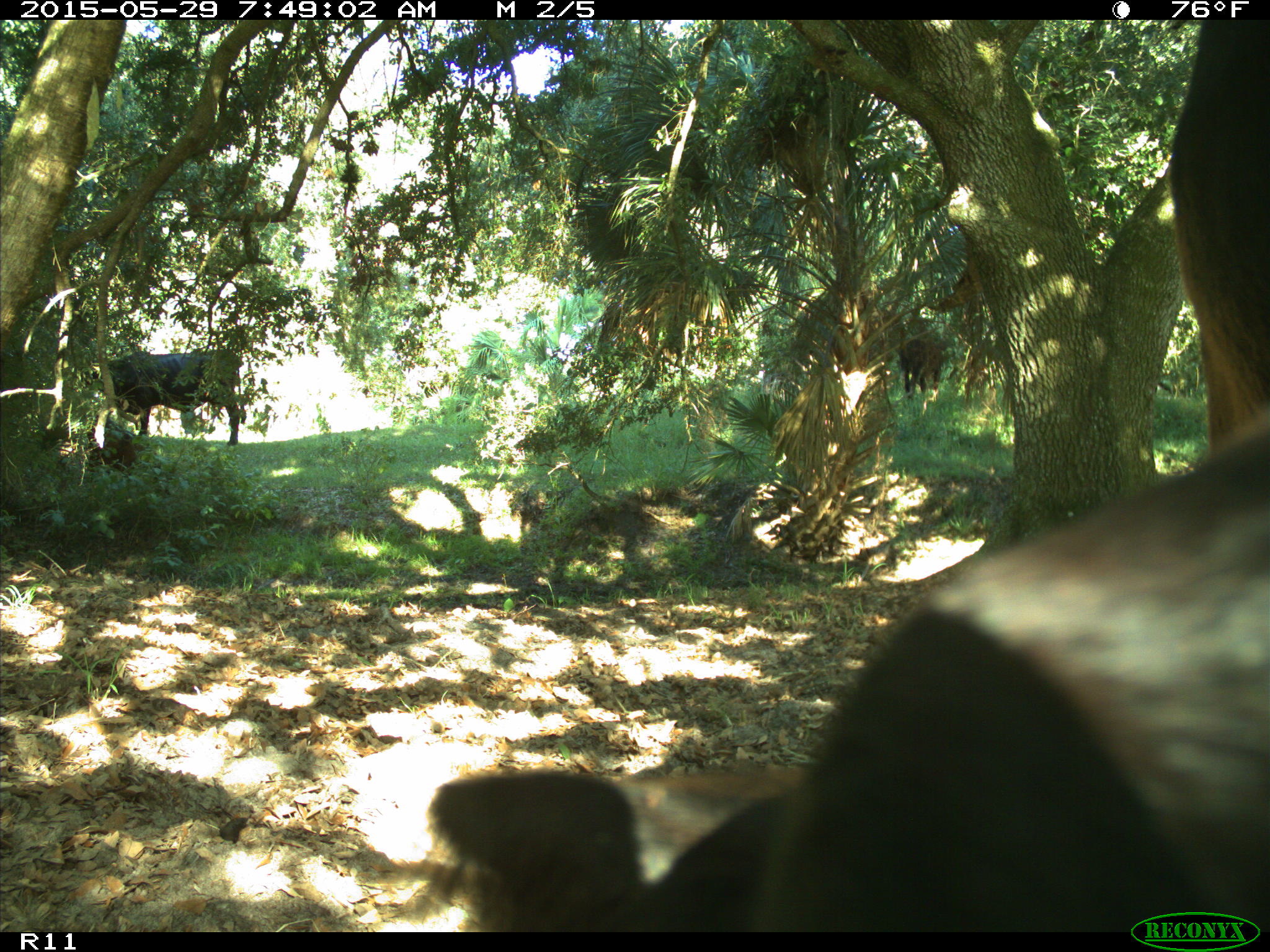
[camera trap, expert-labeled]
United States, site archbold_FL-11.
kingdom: Animalia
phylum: Chordata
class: Mammalia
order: Artiodactyla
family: Bovidae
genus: Bos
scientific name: Bos taurus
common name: domestic cow